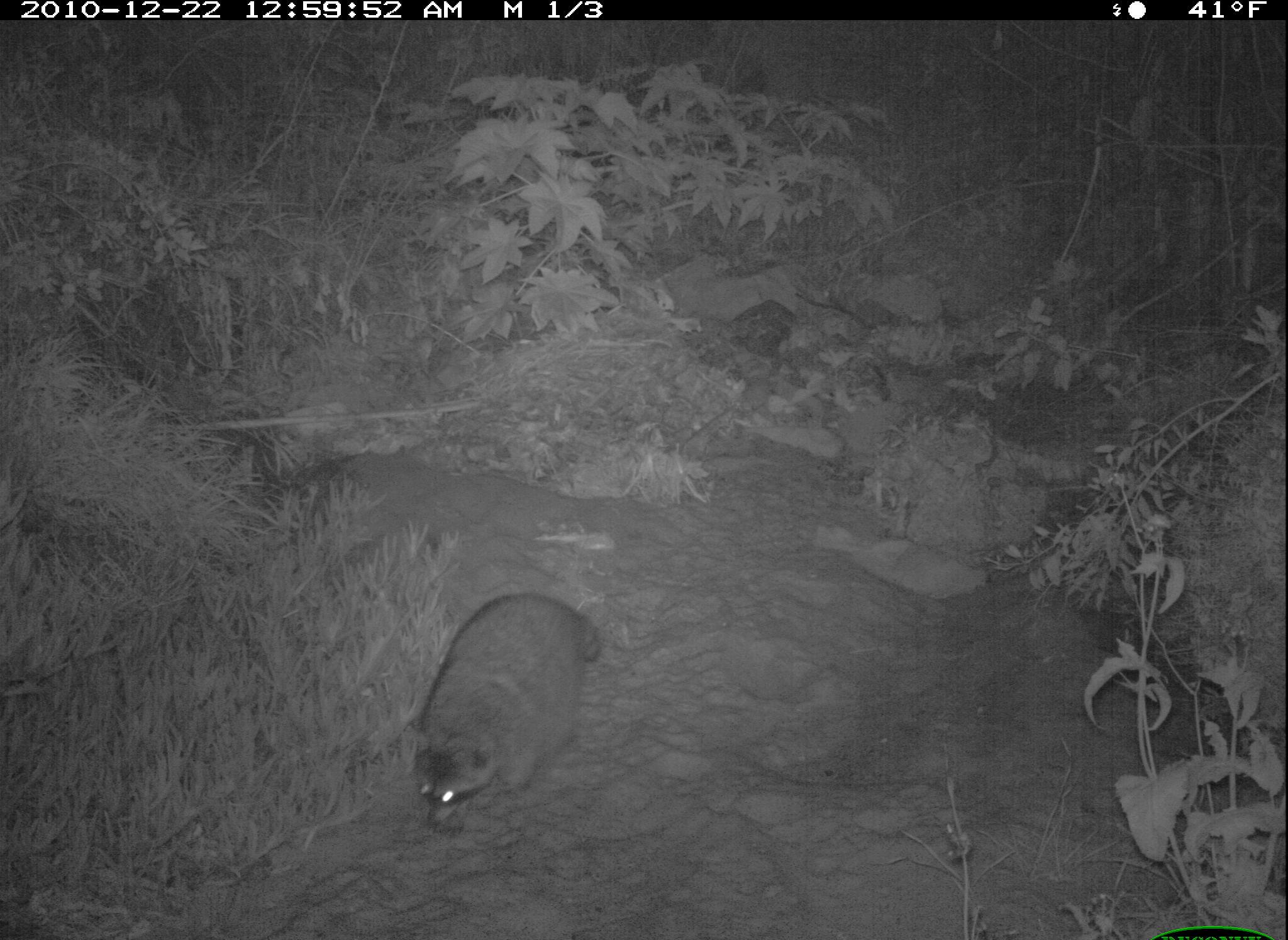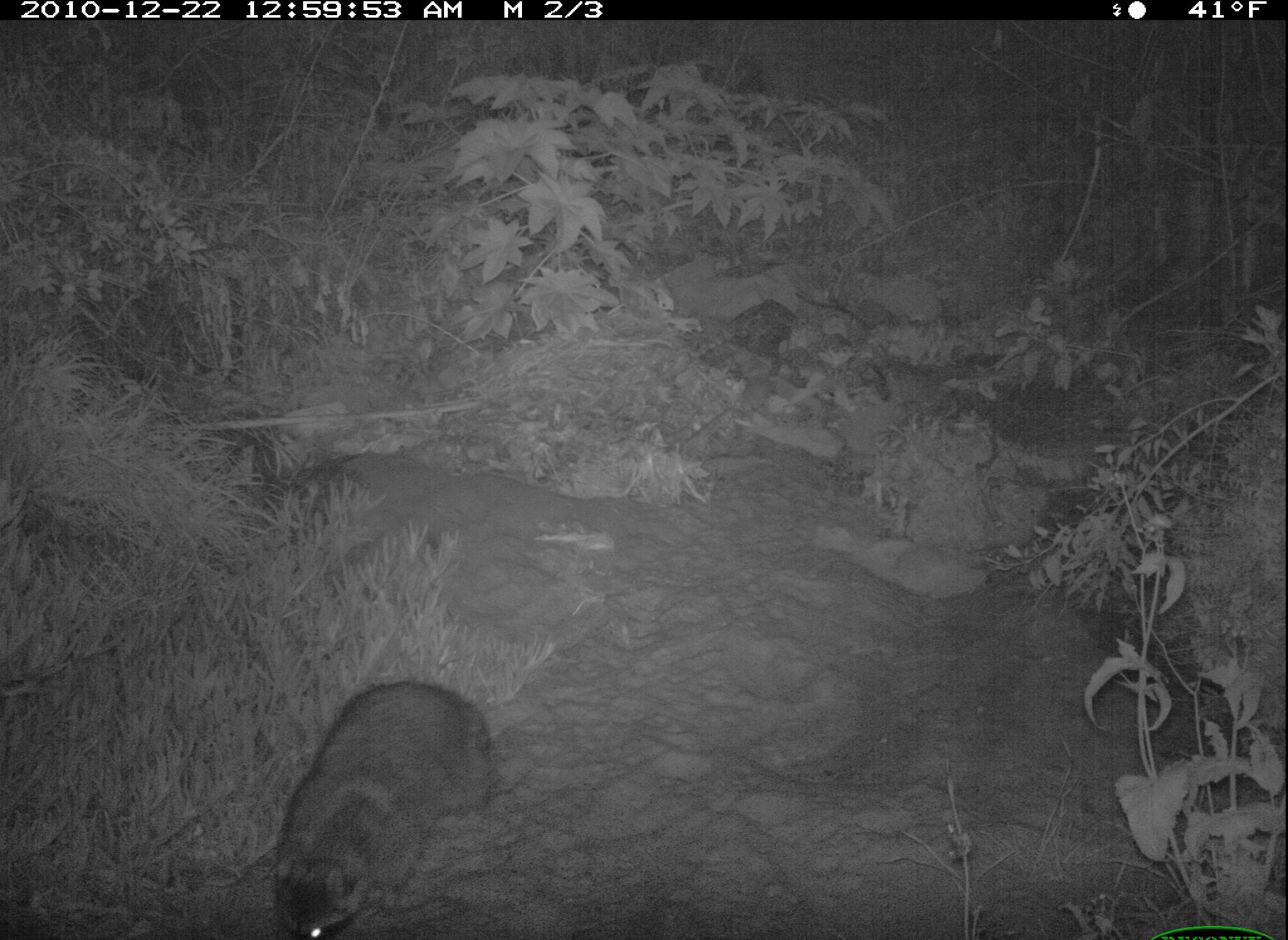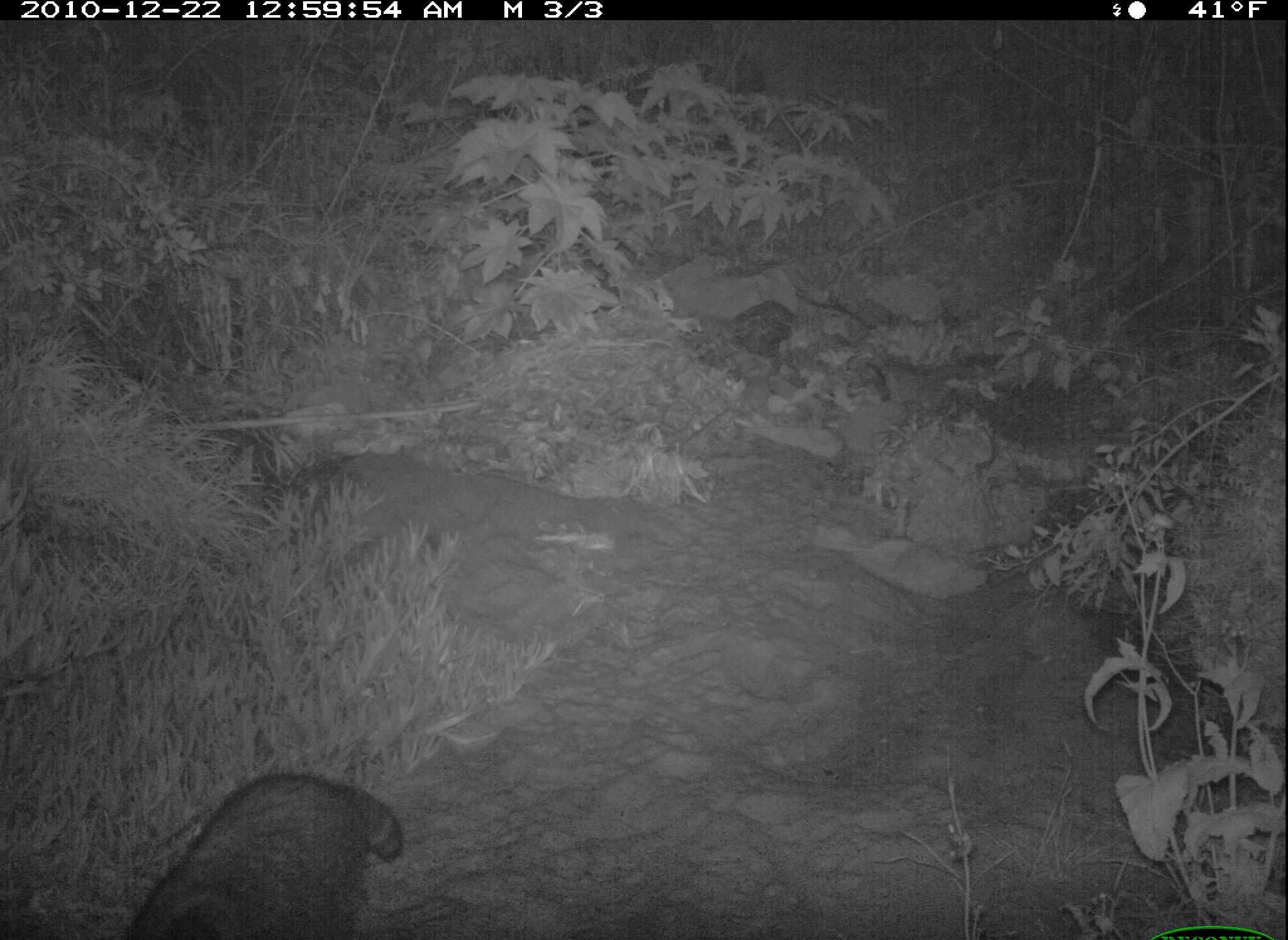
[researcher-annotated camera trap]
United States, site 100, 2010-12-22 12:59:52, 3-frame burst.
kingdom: Animalia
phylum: Chordata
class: Mammalia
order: Carnivora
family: Procyonidae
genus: Procyon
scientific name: Procyon lotor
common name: raccoon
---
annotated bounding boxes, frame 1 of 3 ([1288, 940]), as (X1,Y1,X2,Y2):
raccoon: (398,581,610,841)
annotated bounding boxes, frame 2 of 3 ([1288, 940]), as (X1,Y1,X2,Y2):
raccoon: (256,659,506,940)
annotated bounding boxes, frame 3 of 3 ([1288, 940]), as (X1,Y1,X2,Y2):
raccoon: (119,763,415,940)